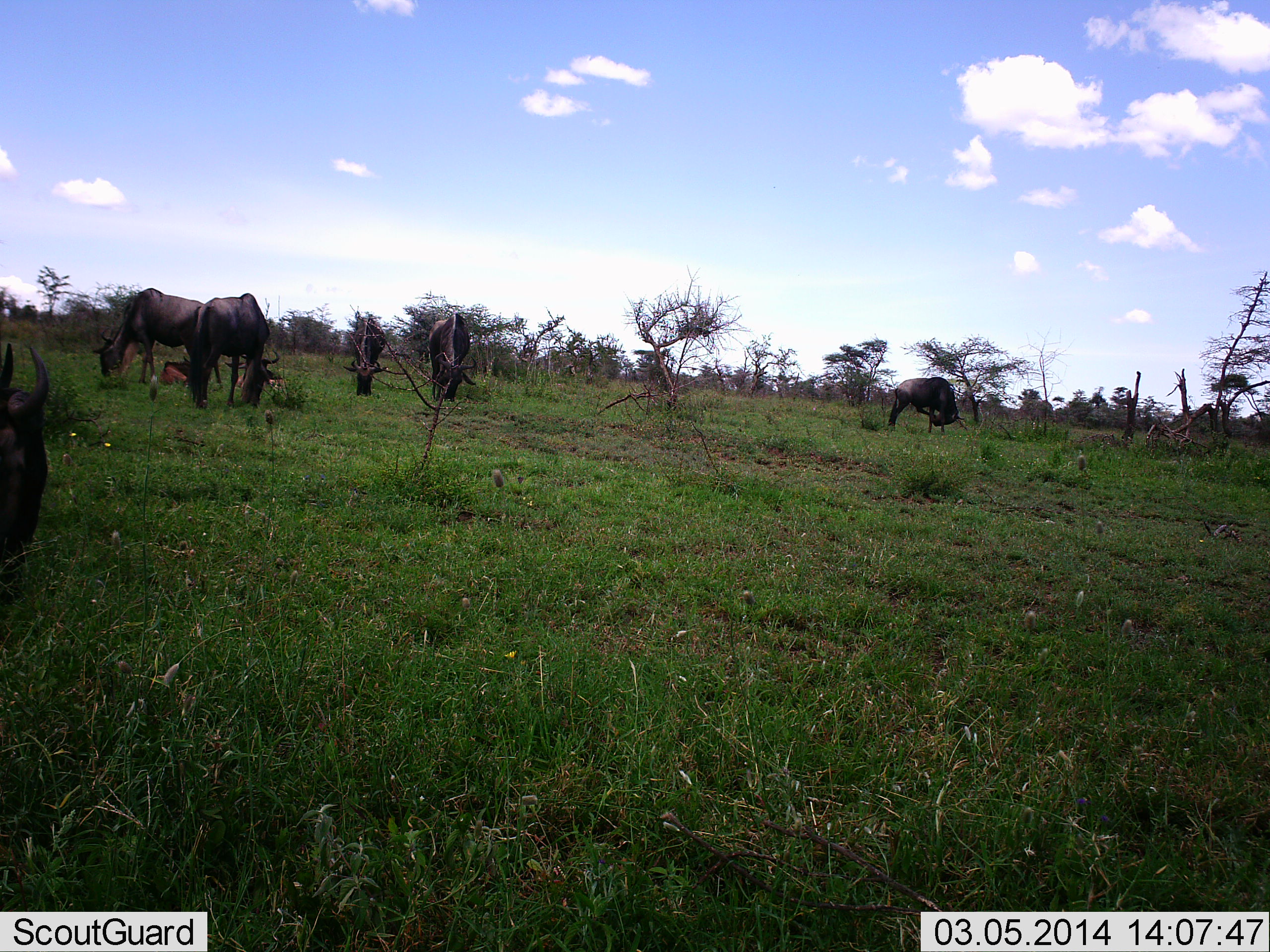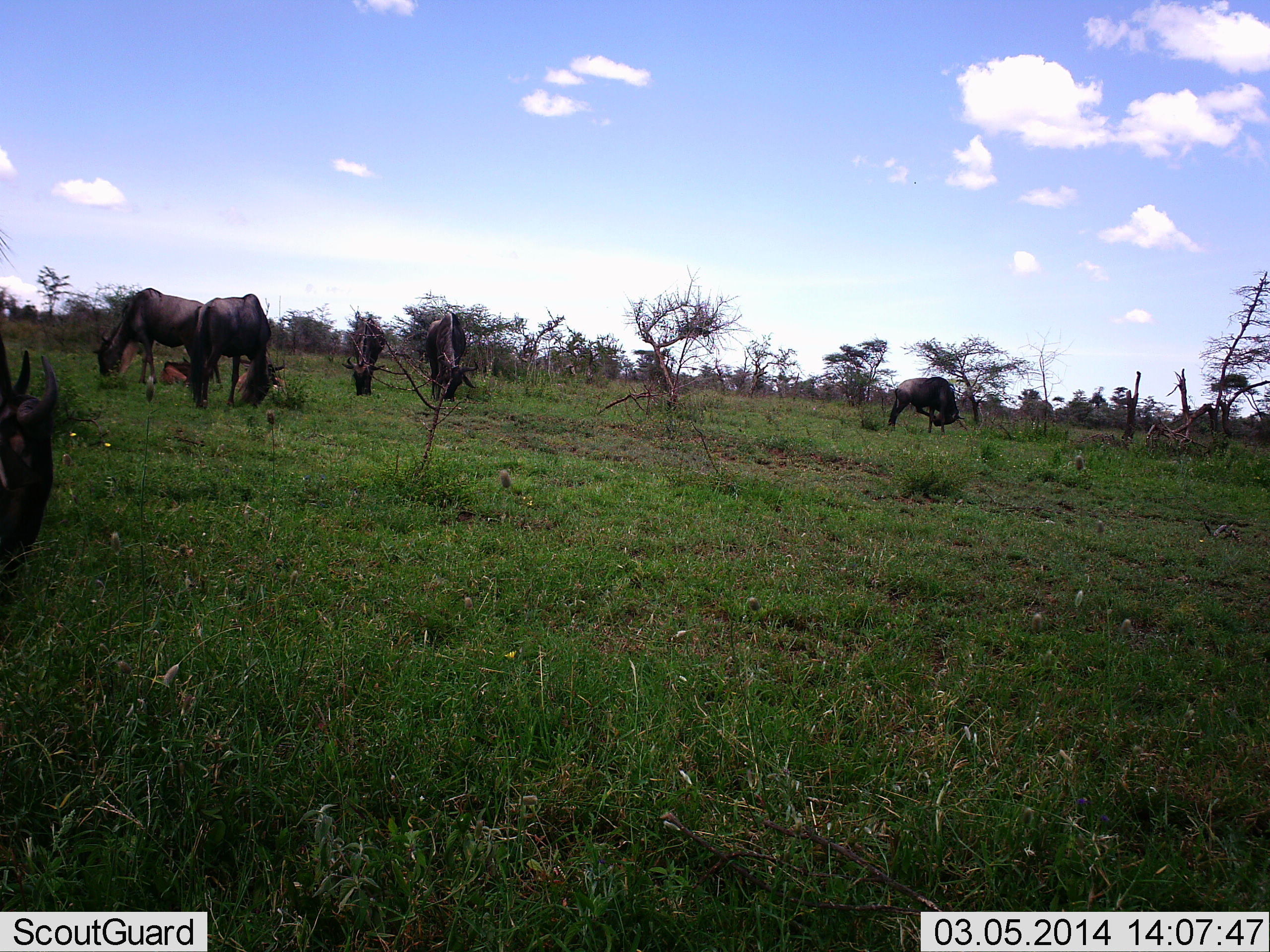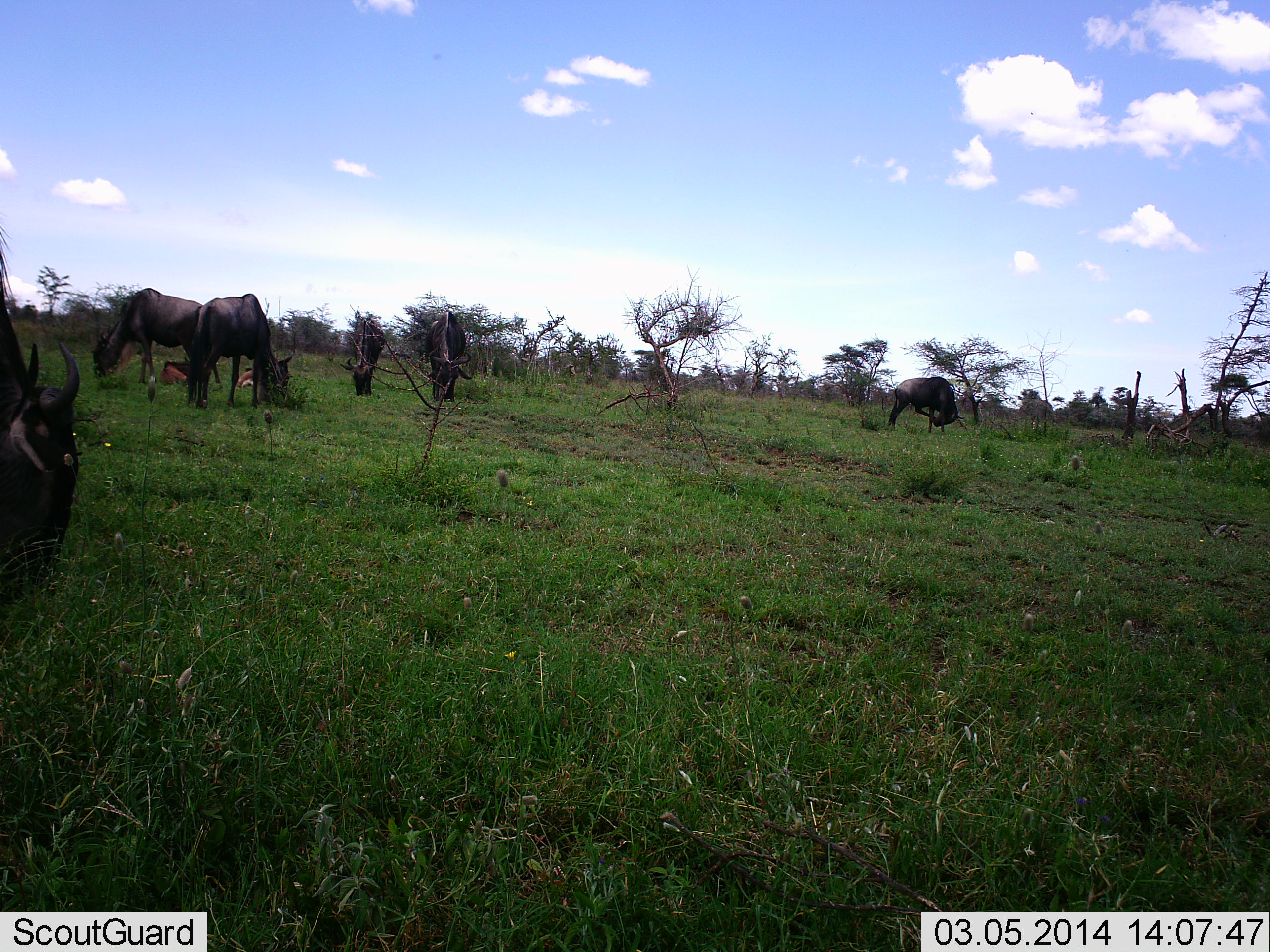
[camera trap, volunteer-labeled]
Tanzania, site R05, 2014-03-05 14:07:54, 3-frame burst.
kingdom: Animalia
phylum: Chordata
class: Mammalia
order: Artiodactyla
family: Bovidae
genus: Connochaetes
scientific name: Connochaetes taurinus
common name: blue wildebeest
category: wildebeest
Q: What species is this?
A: Wildebeest (blue wildebeest) (Connochaetes taurinus).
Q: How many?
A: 7.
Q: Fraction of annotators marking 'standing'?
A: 10%.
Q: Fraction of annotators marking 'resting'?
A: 50%.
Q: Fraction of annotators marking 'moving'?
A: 10%.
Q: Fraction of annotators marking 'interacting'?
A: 0%.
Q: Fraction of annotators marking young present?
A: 50%.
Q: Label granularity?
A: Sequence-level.